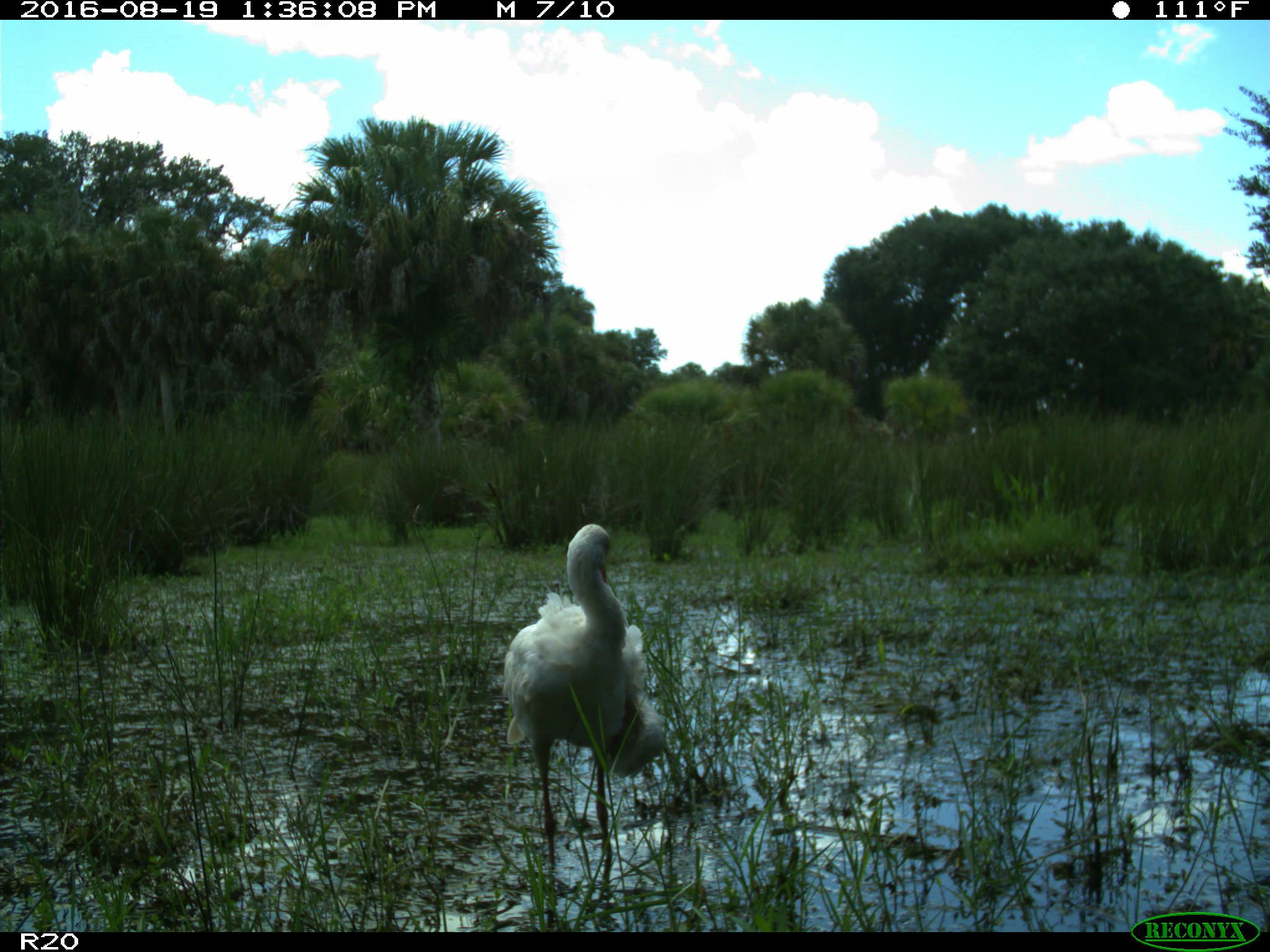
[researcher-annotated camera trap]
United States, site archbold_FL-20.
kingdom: Animalia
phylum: Chordata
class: Aves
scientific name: Aves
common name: birds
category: unidentified bird